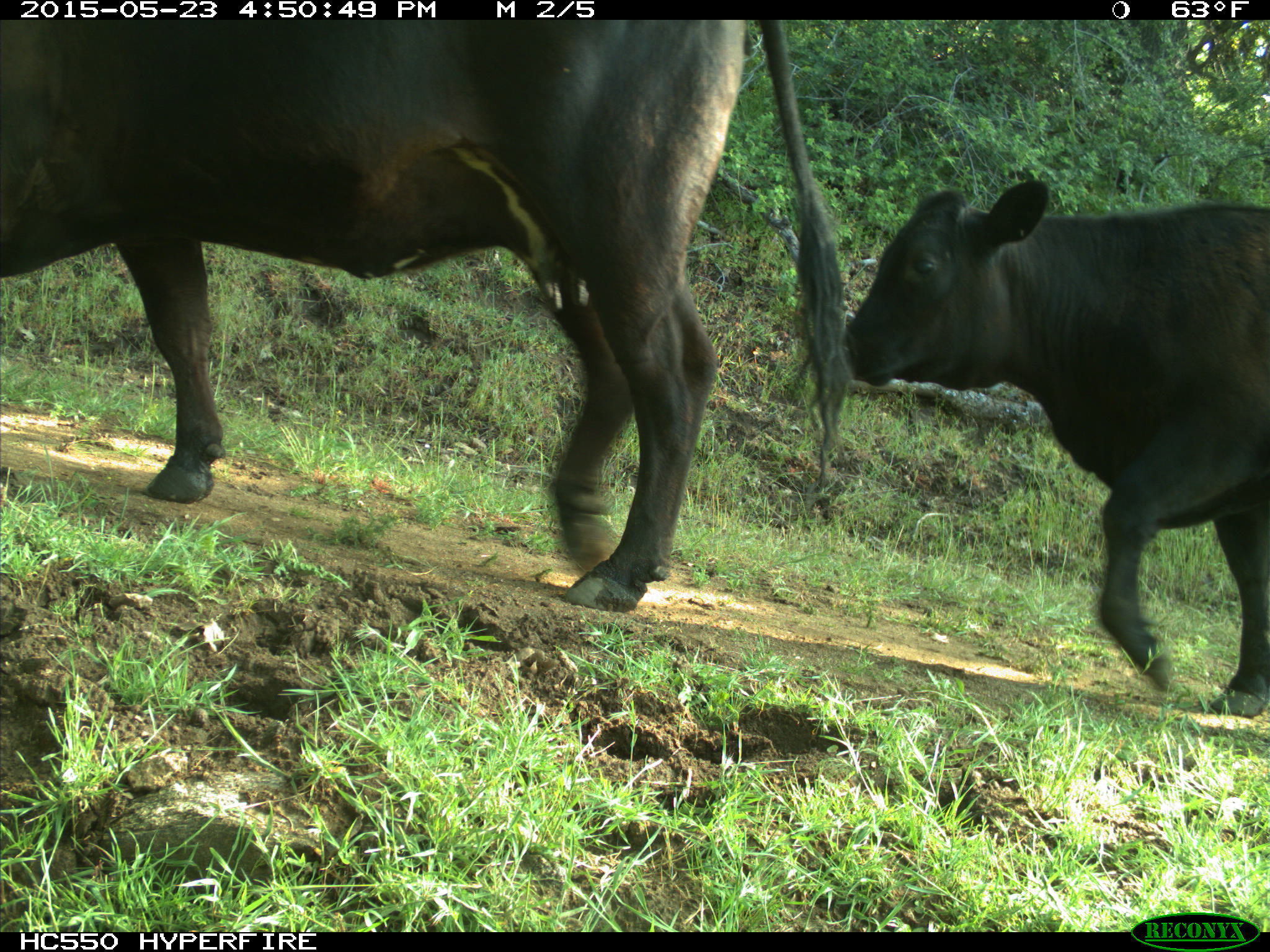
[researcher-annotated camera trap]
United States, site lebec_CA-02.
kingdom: Animalia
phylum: Chordata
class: Mammalia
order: Artiodactyla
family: Bovidae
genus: Bos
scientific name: Bos taurus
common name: domestic cow